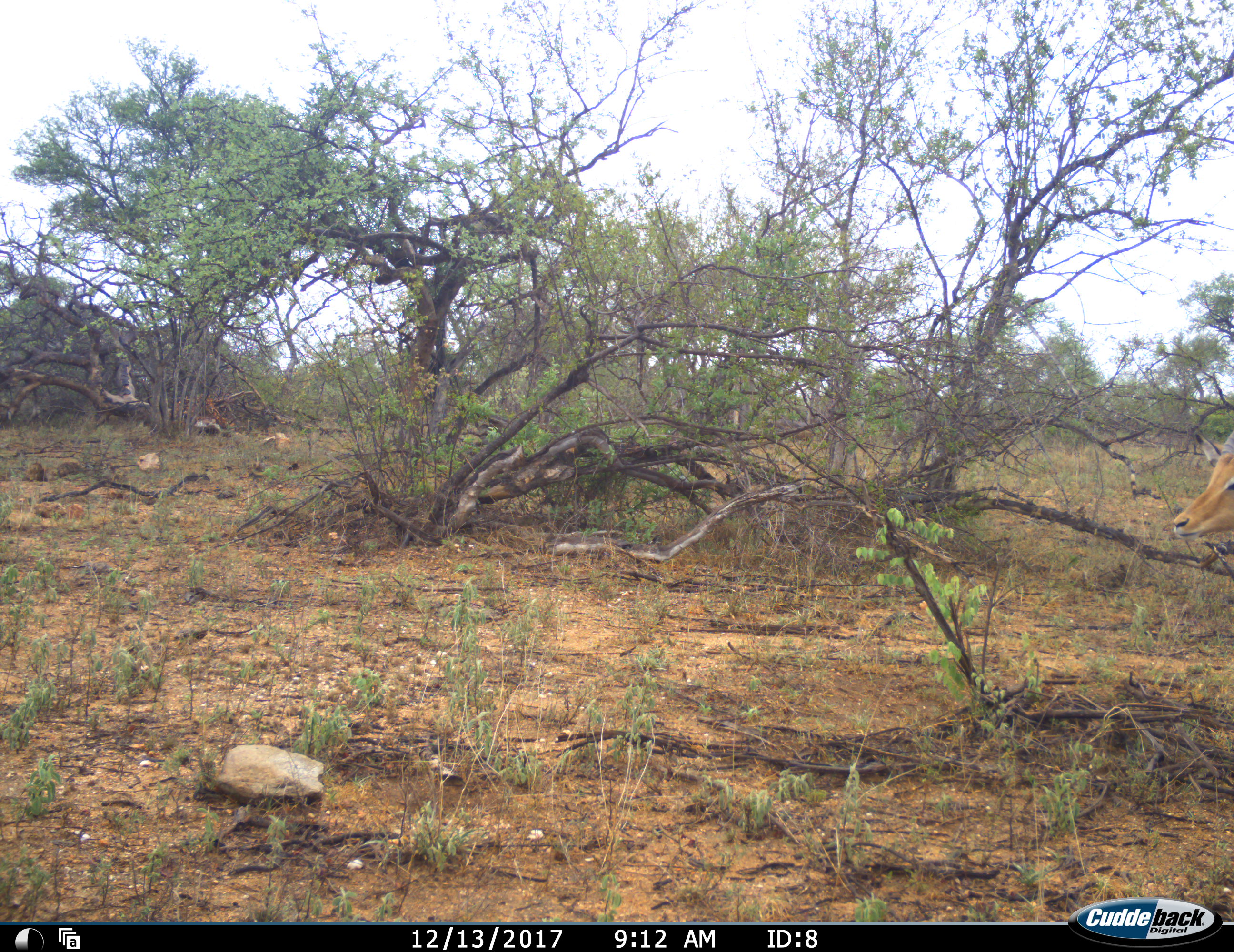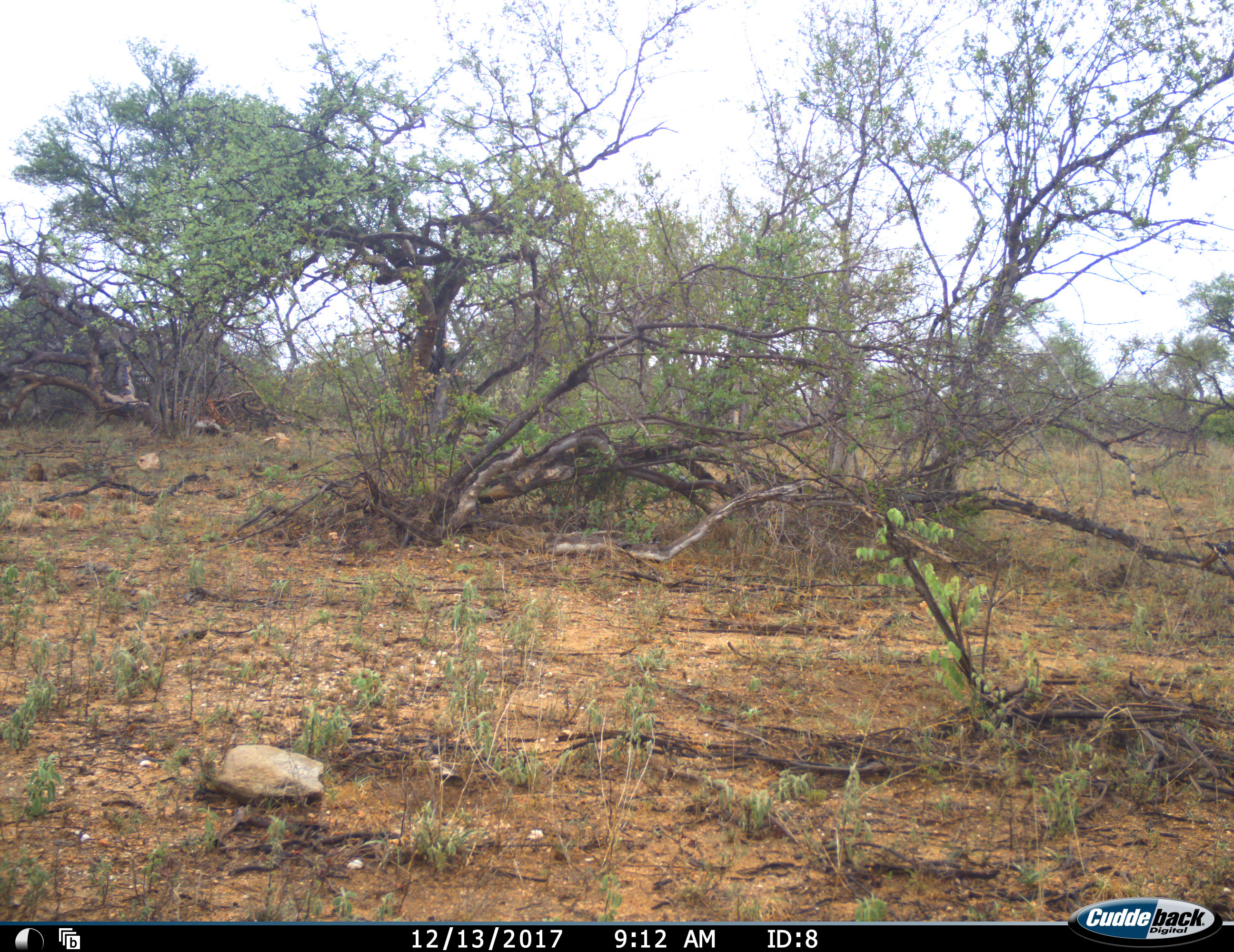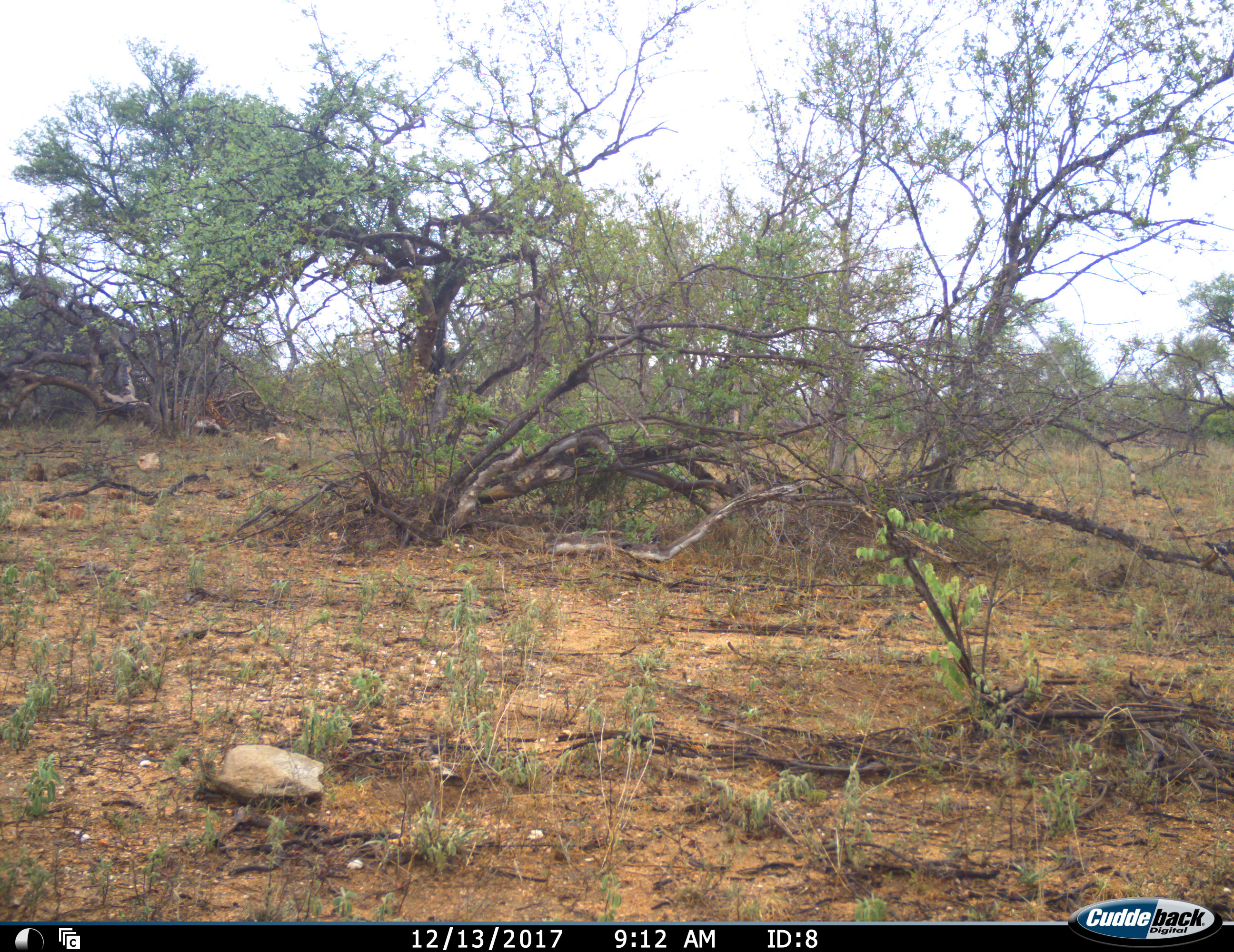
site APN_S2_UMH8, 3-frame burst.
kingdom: Animalia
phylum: Chordata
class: Mammalia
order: Artiodactyla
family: Bovidae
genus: Aepyceros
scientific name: Aepyceros melampus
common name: impala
Impala (Aepyceros melampus), count 1. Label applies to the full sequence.